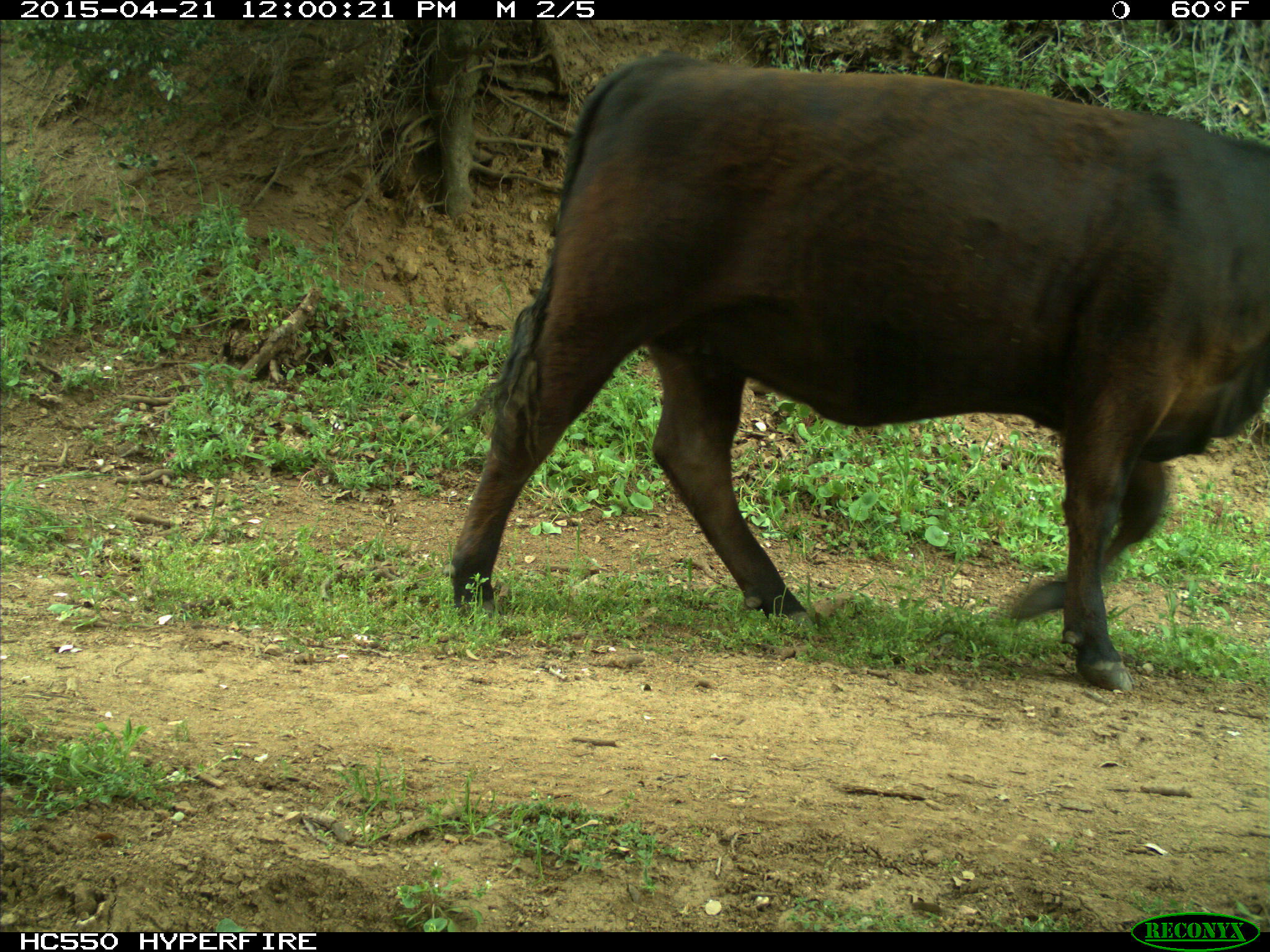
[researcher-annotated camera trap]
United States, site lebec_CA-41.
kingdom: Animalia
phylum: Chordata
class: Mammalia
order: Artiodactyla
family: Bovidae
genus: Bos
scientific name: Bos taurus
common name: domestic cow